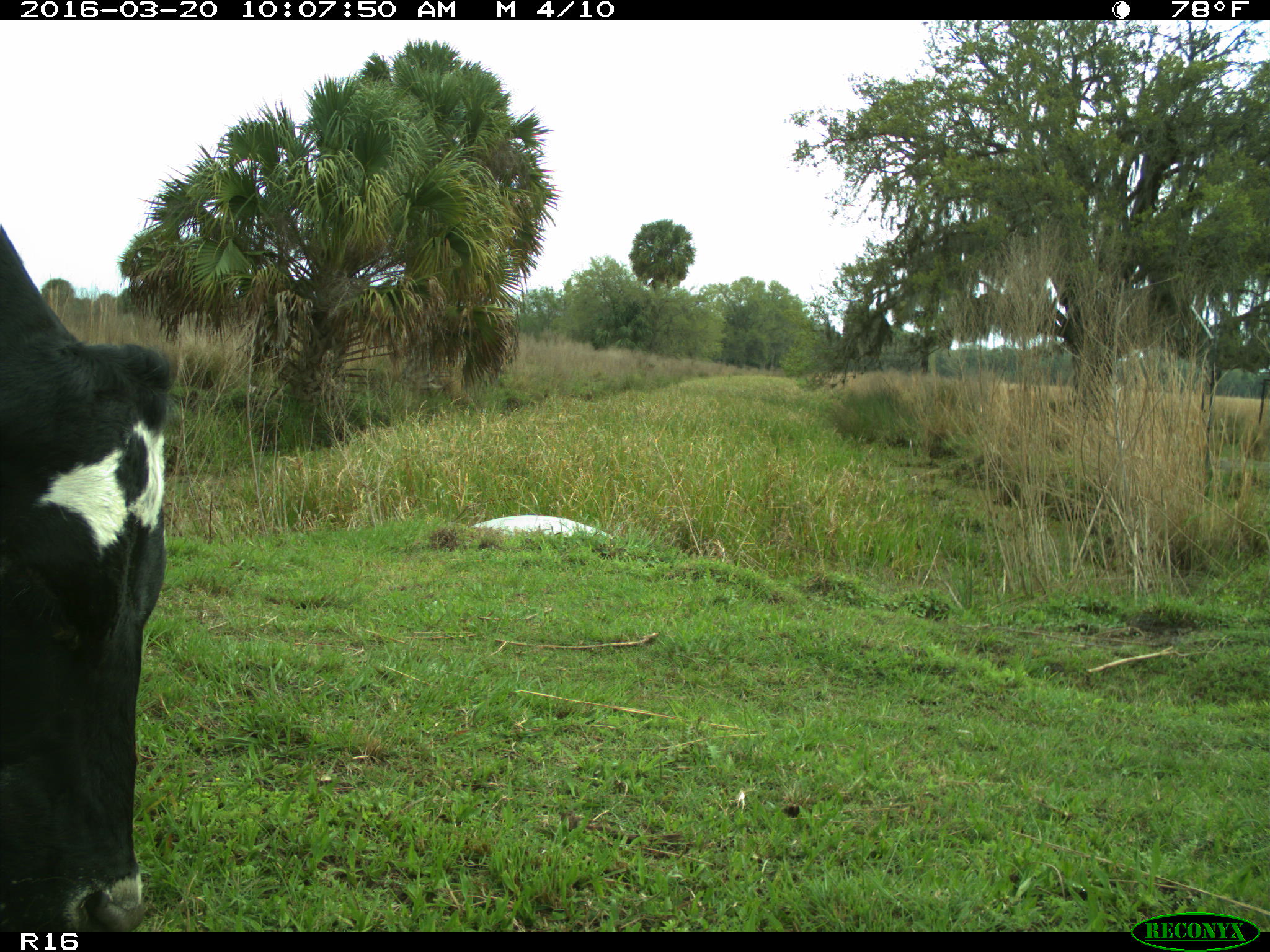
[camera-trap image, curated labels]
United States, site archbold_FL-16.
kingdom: Animalia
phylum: Chordata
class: Mammalia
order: Artiodactyla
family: Bovidae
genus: Bos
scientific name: Bos taurus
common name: domestic cow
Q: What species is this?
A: Bos taurus (domestic cow).